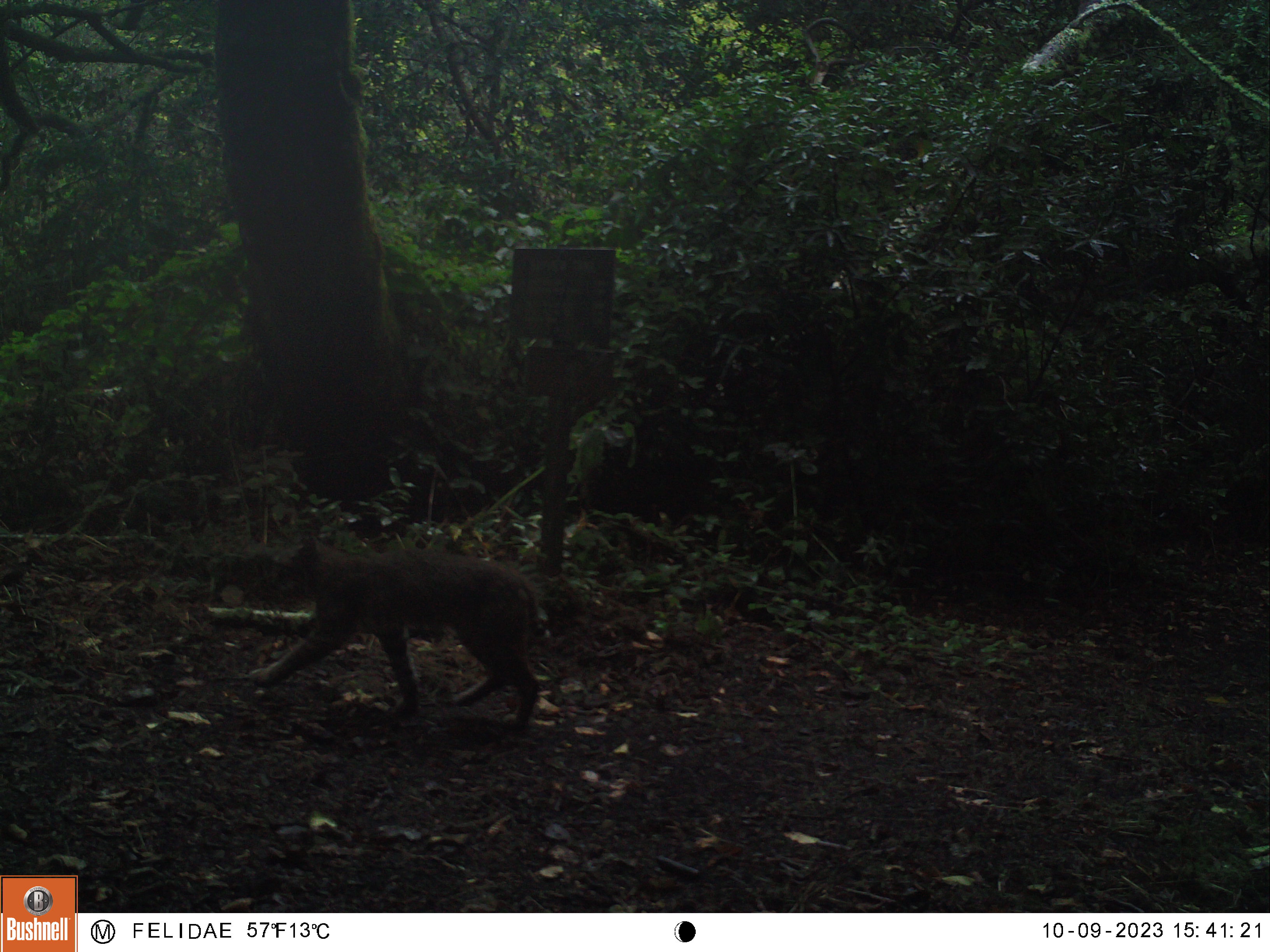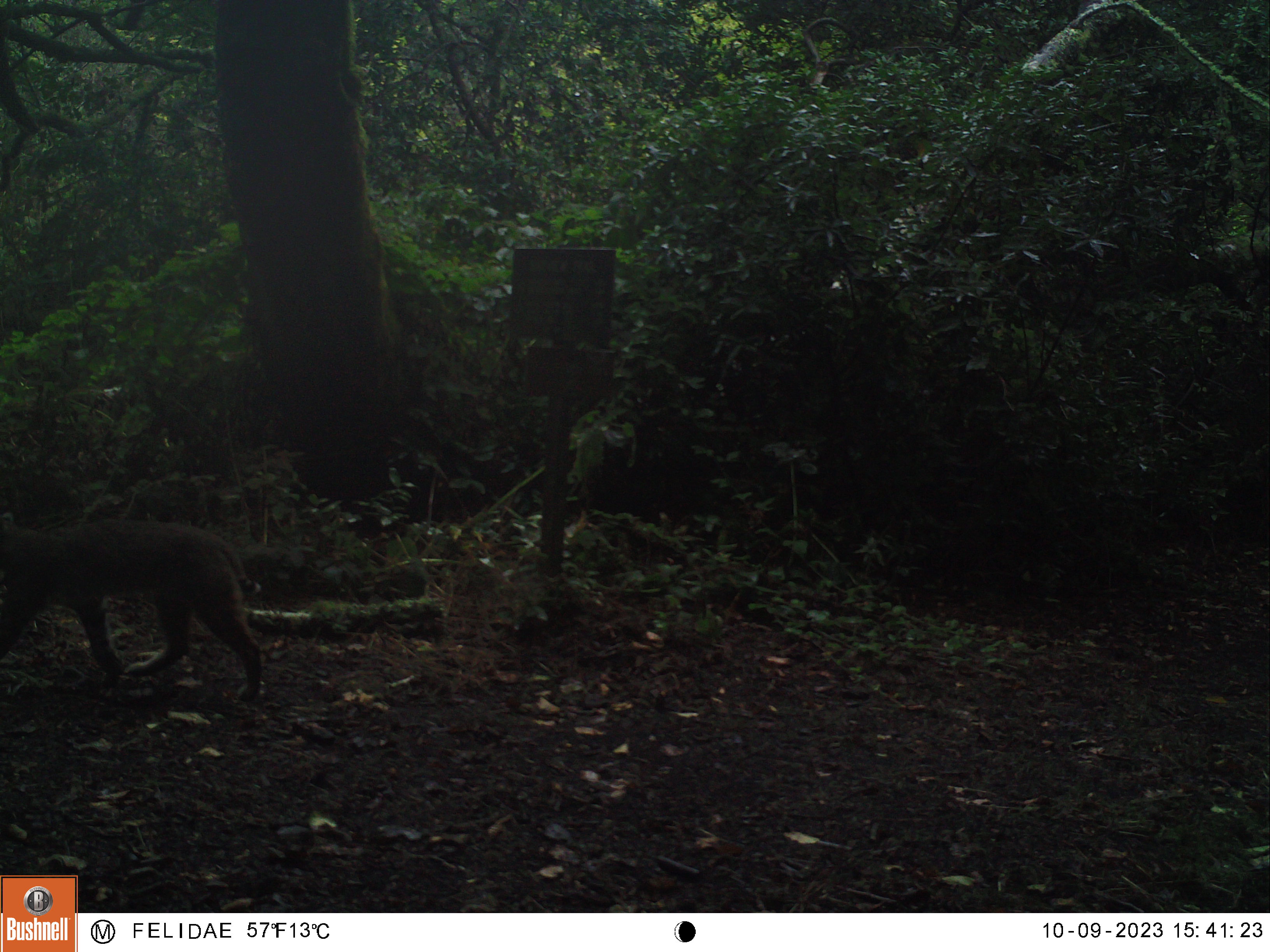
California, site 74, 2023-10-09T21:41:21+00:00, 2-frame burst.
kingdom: Animalia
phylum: Chordata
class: Mammalia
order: Carnivora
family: Felidae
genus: Lynx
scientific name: Lynx rufus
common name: bobcat